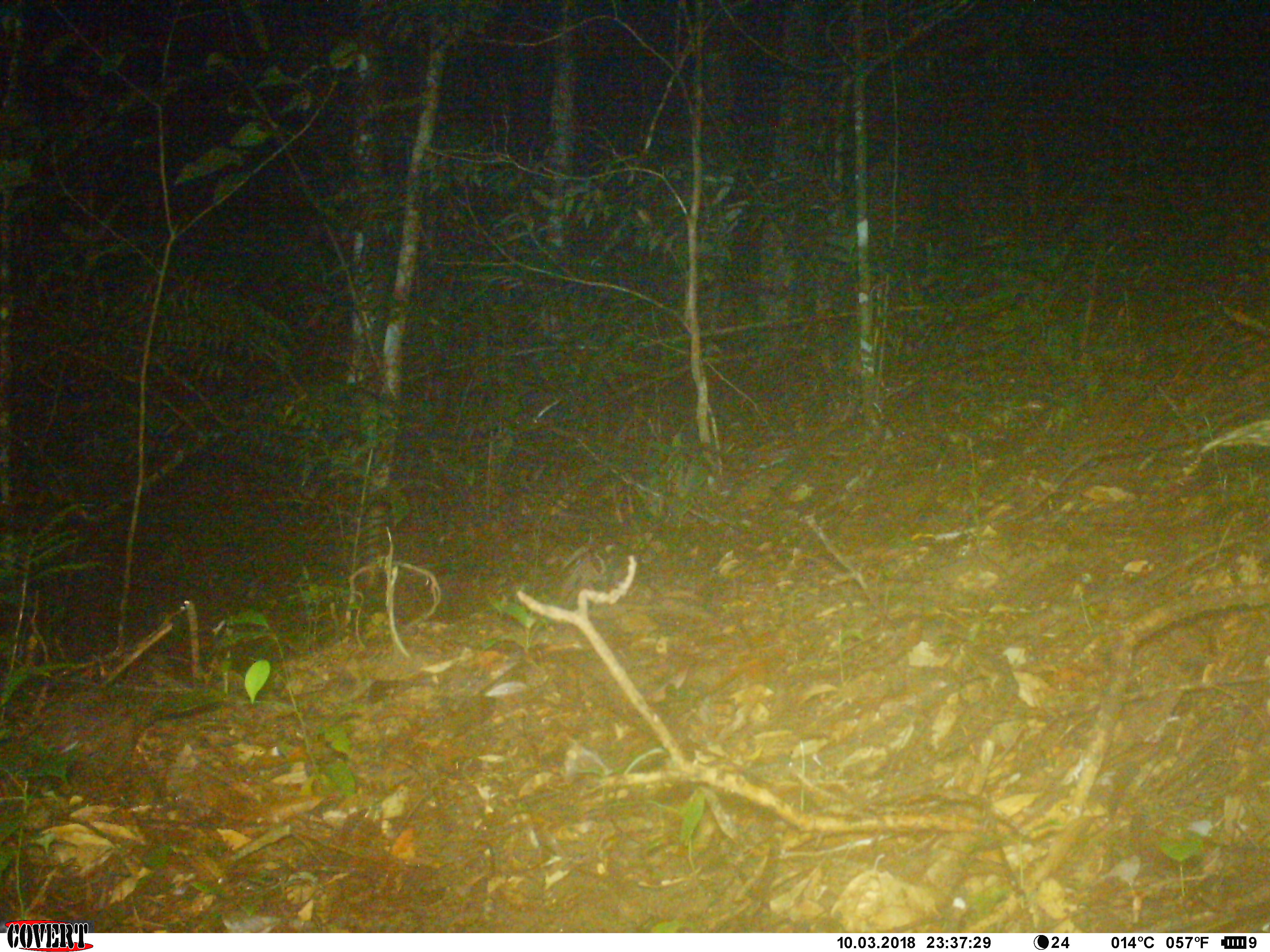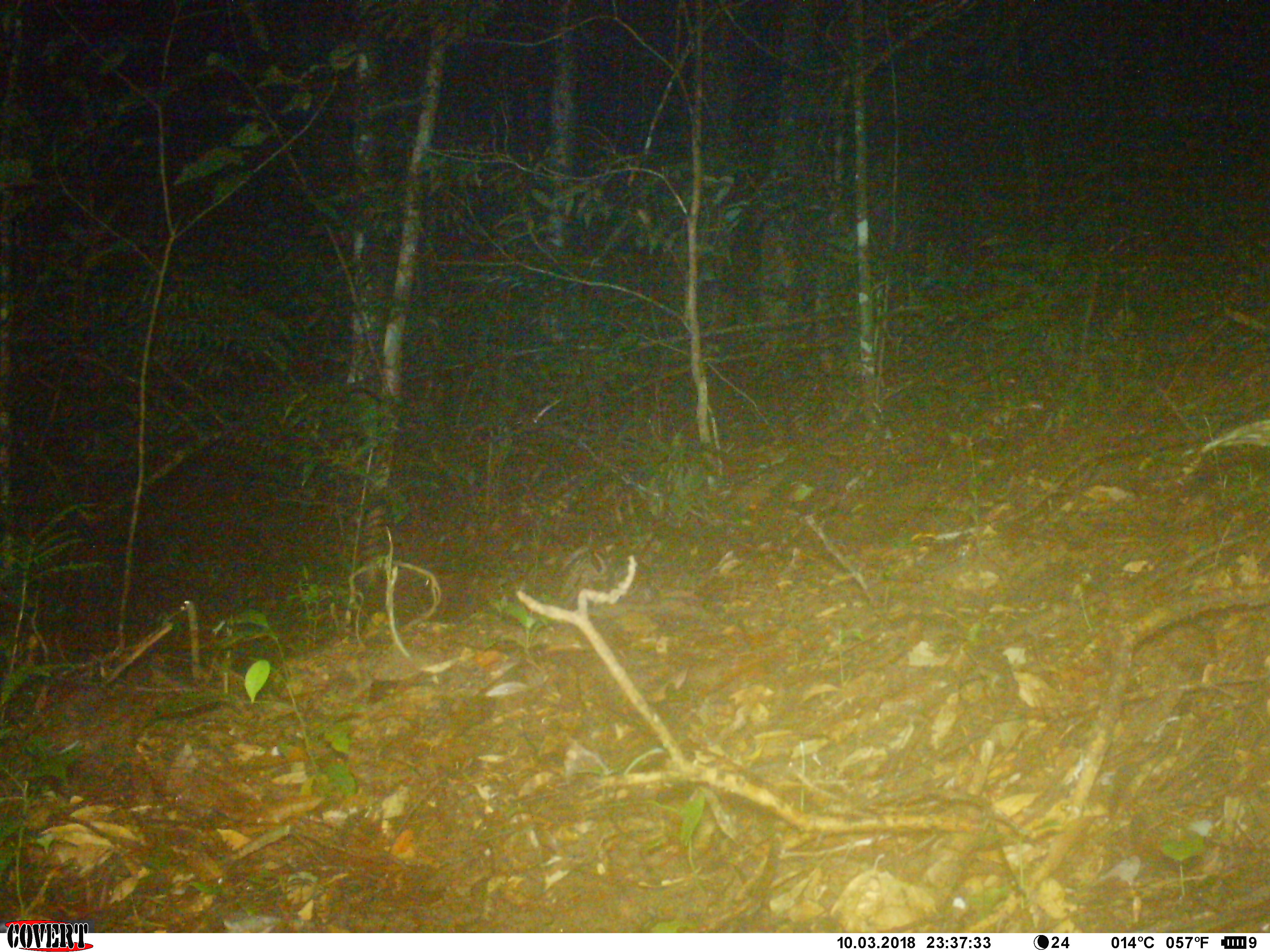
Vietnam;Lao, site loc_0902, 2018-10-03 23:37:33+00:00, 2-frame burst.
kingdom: Animalia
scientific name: Animalia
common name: animal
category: unidentified animal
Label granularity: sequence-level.